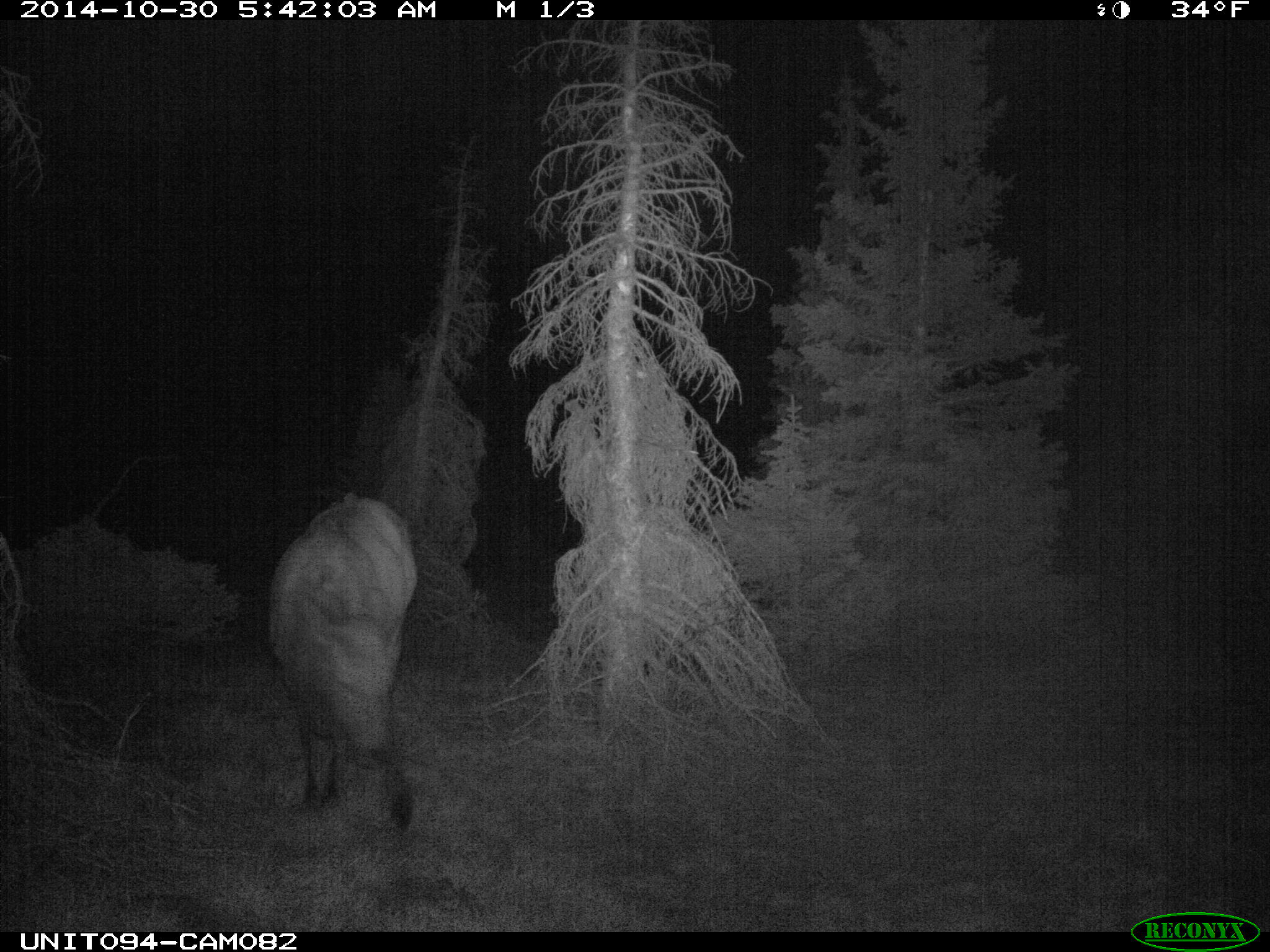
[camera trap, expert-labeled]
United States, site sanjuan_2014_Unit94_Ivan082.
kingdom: Animalia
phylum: Chordata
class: Mammalia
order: Artiodactyla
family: Cervidae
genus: Cervus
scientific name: Cervus elaphus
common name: red deer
Cervus elaphus (red deer).